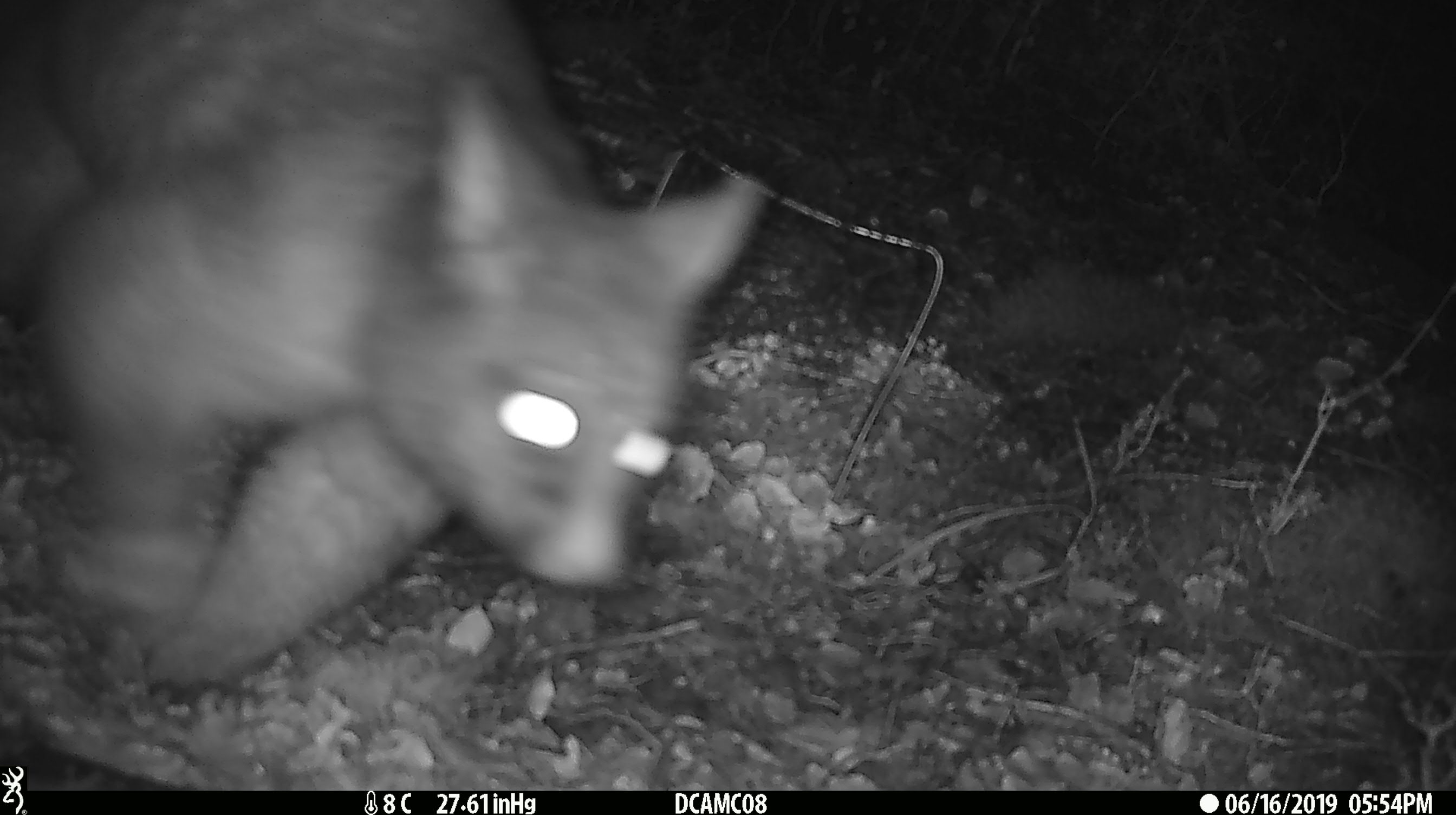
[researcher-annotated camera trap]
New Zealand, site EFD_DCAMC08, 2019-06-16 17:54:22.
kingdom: Animalia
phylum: Chordata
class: Mammalia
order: Diprotodontia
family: Phalangeridae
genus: Trichosurus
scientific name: Trichosurus vulpecula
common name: common brushtail possum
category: possum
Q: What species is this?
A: Possum (common brushtail possum) (Trichosurus vulpecula).